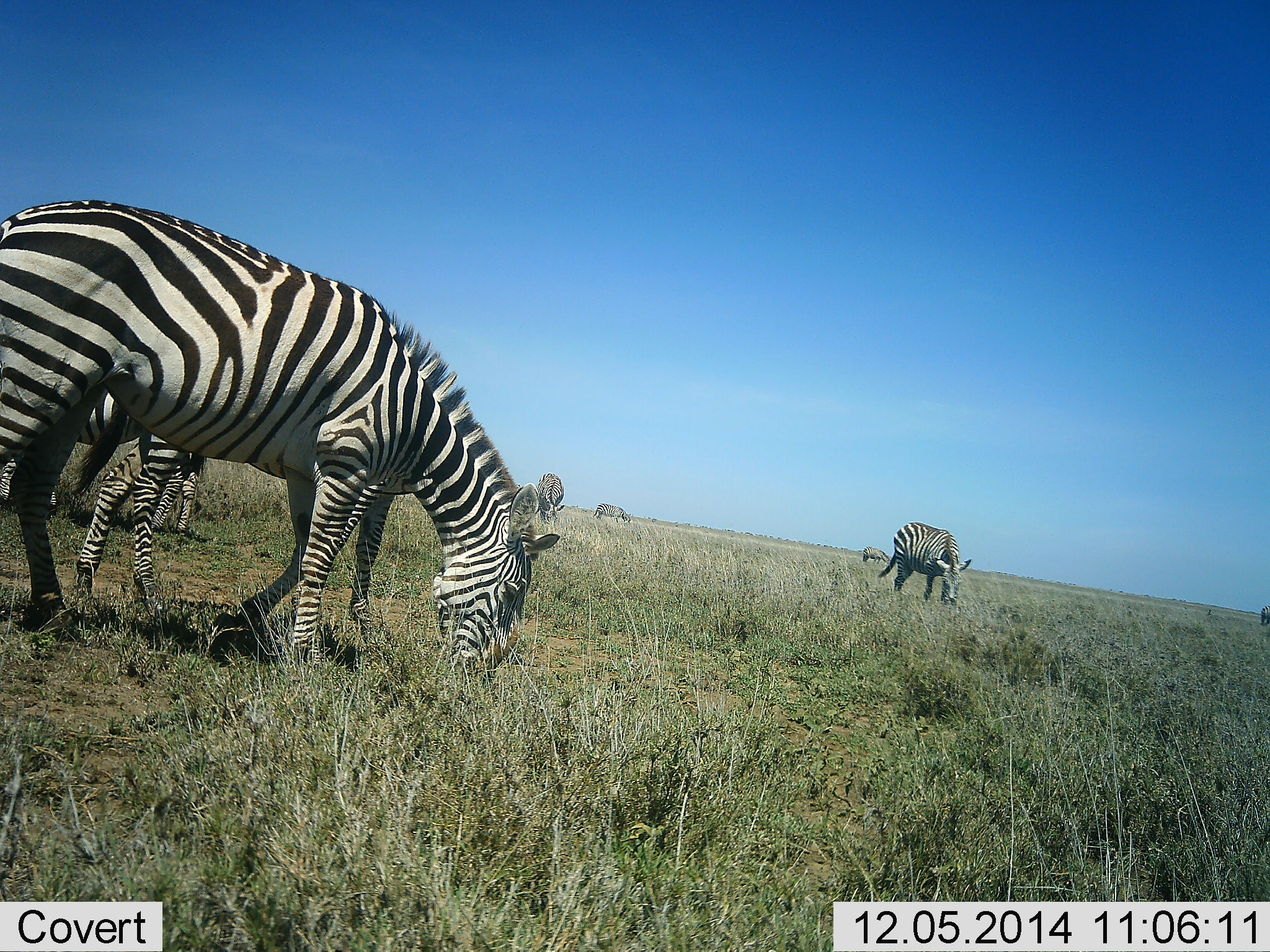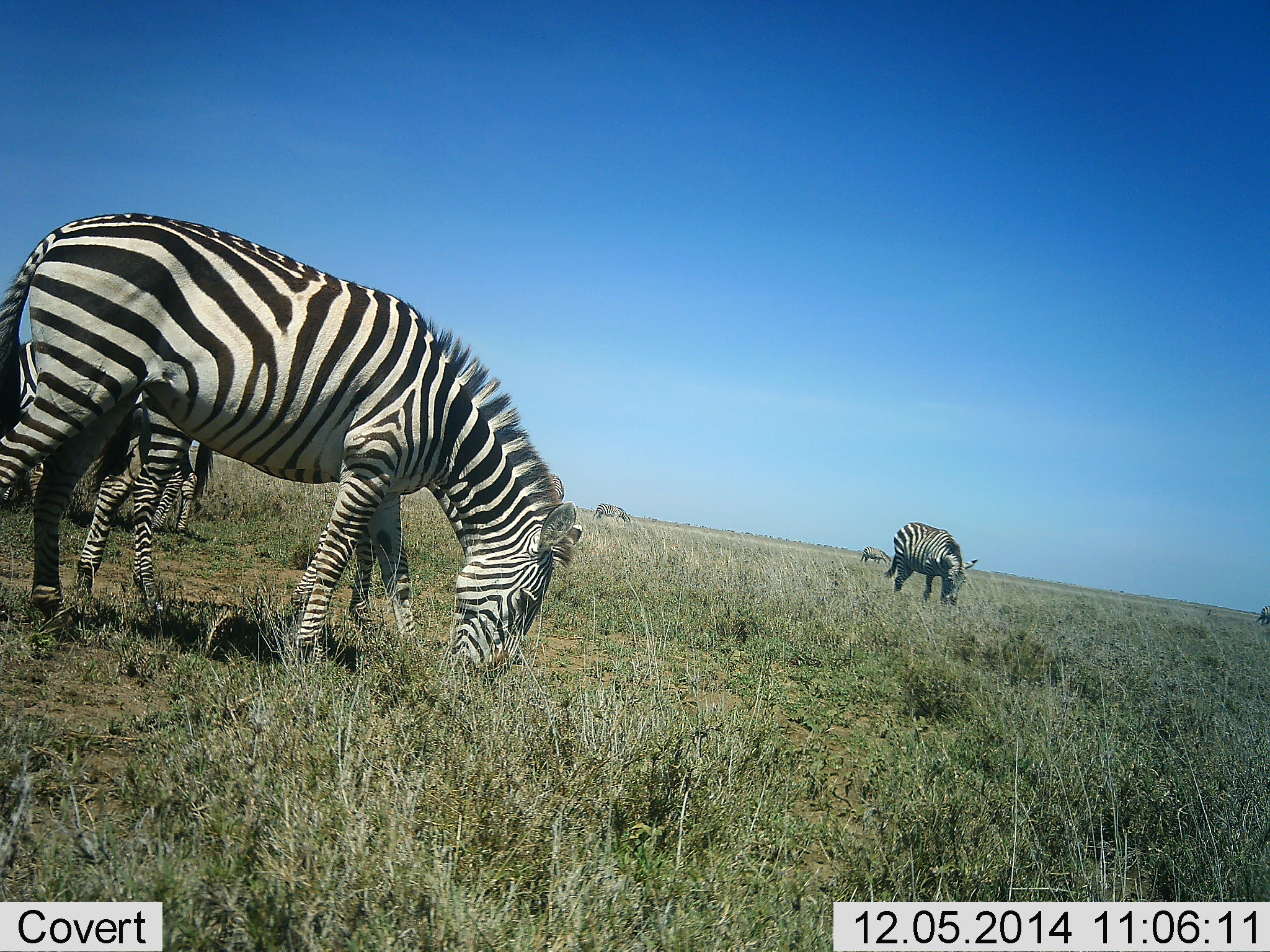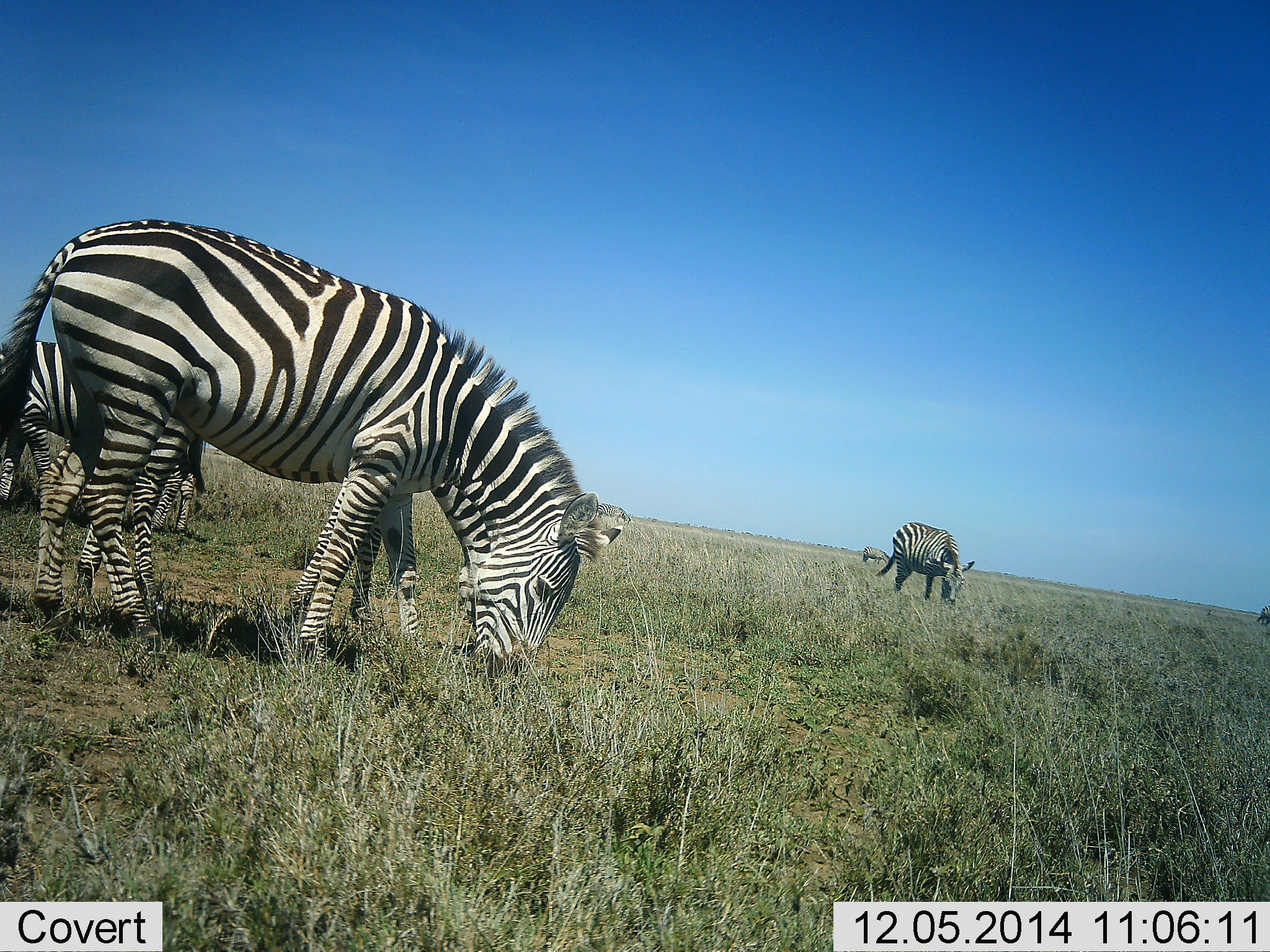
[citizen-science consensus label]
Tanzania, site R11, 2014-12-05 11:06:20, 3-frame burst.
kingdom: Animalia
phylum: Chordata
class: Mammalia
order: Perissodactyla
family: Equidae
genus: Equus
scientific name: Equus quagga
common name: plains zebra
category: zebra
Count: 7.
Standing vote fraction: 40%.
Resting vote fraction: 0%.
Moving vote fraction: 10%.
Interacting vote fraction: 0%.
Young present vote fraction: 0%.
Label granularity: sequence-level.